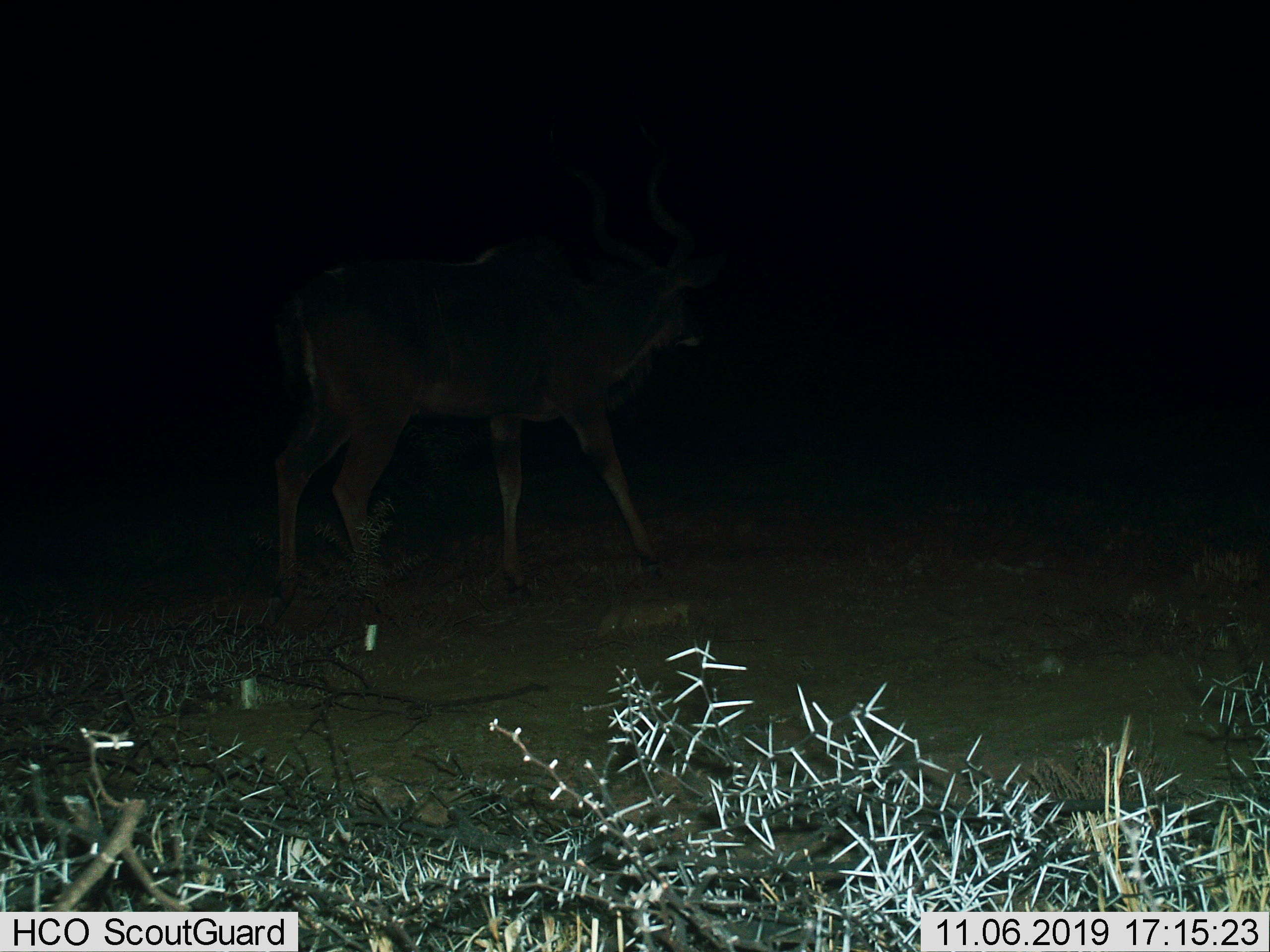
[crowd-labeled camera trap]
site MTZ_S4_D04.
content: unidentified animal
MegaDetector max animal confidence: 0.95